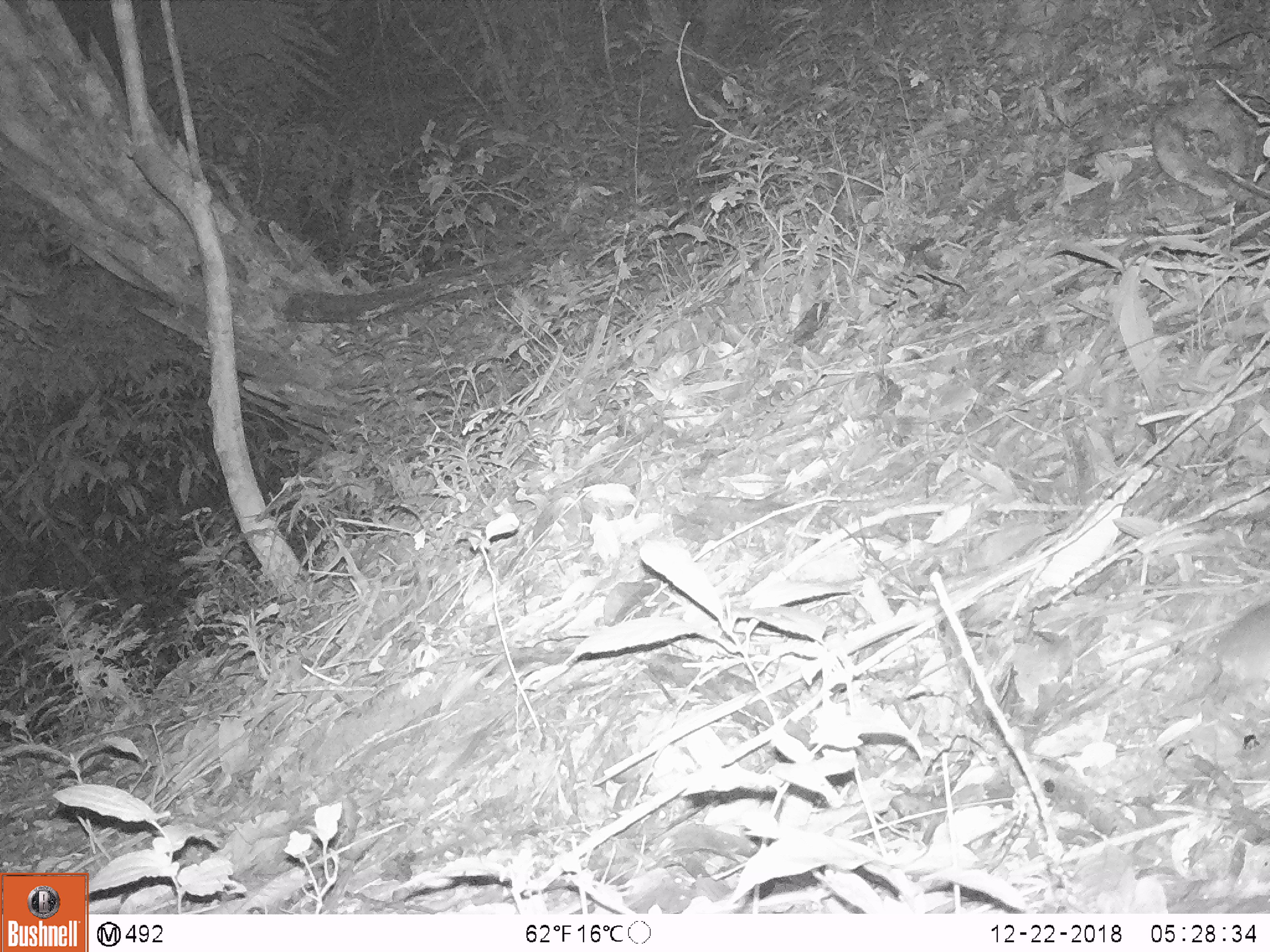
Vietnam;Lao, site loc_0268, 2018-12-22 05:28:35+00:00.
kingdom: Animalia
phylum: Chordata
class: Mammalia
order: Rodentia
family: Muridae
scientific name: Muridae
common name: old-world mice and rats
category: unidentified murid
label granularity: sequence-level